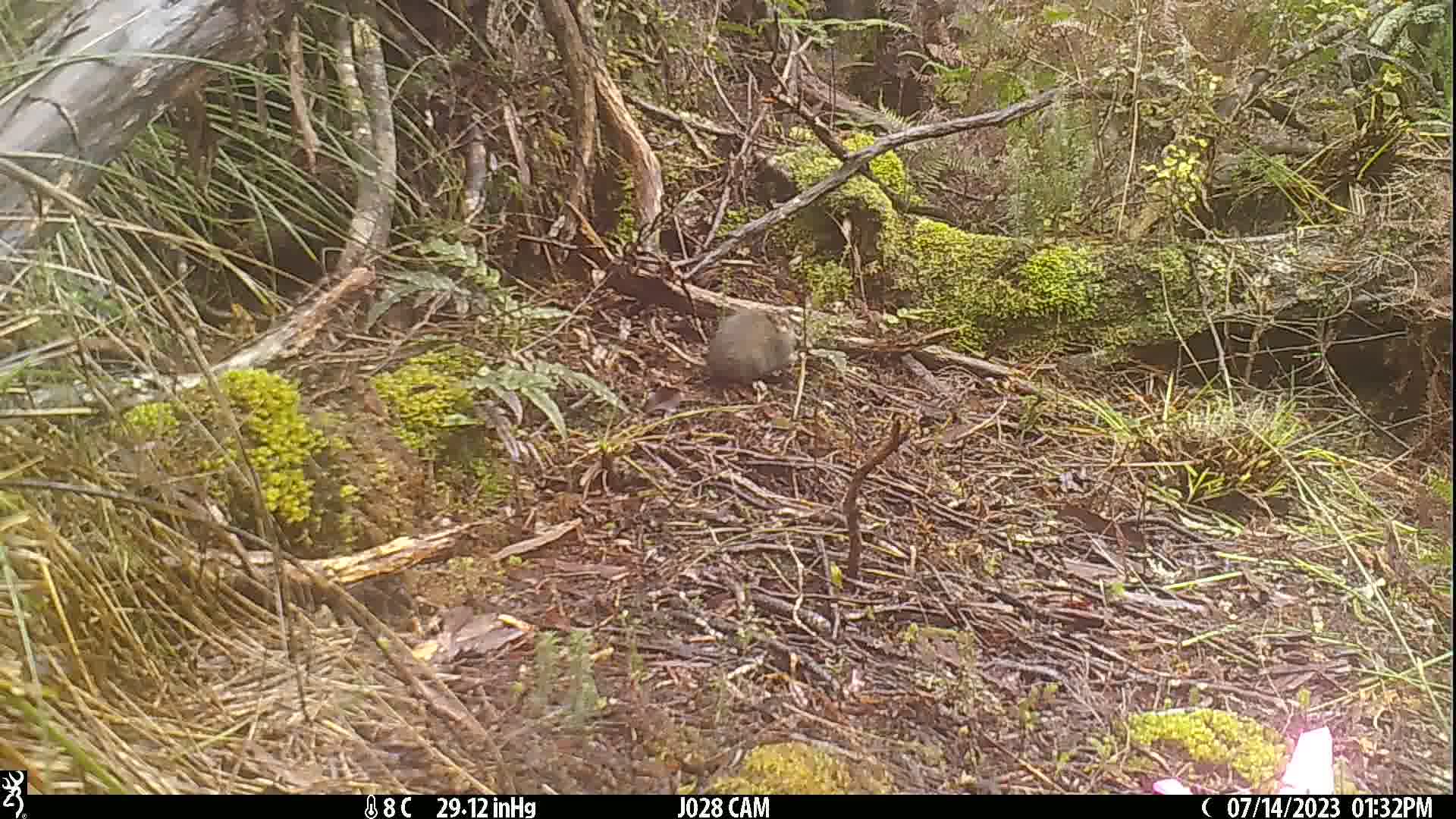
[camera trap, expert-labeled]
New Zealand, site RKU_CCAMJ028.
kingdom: Animalia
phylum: Chordata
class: Mammalia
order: Rodentia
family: Muridae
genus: Rattus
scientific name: Rattus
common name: rat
Rat (Rattus).